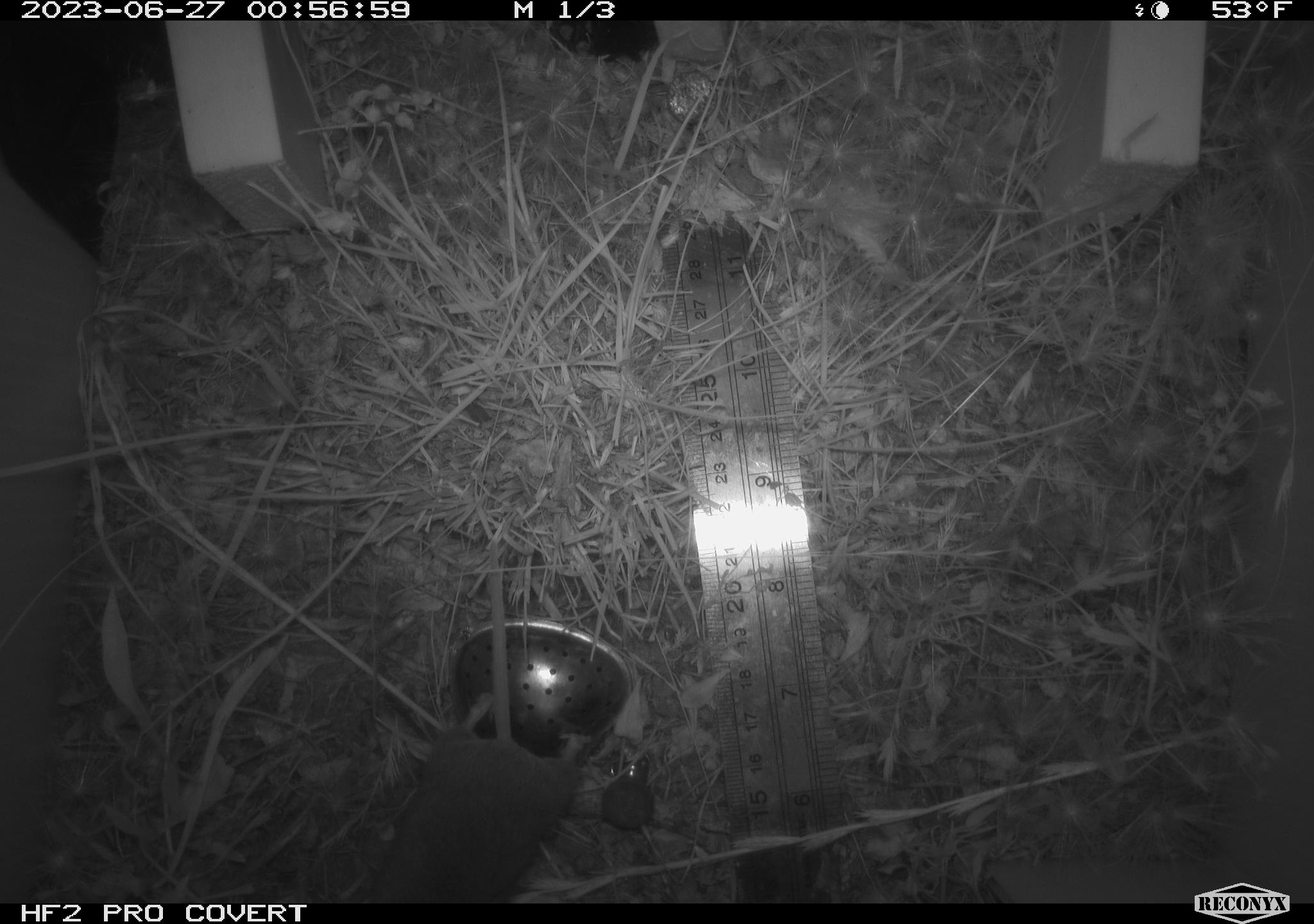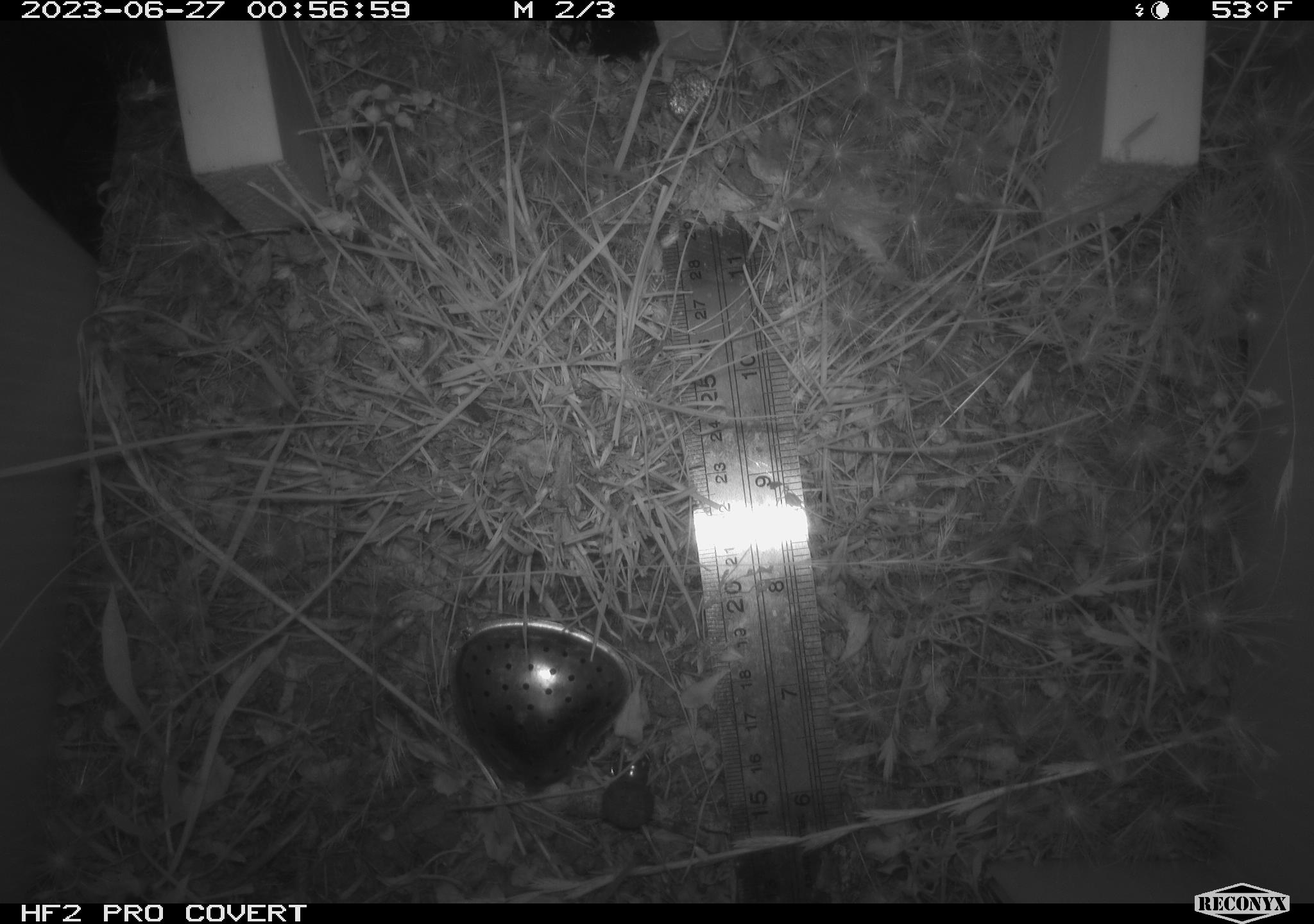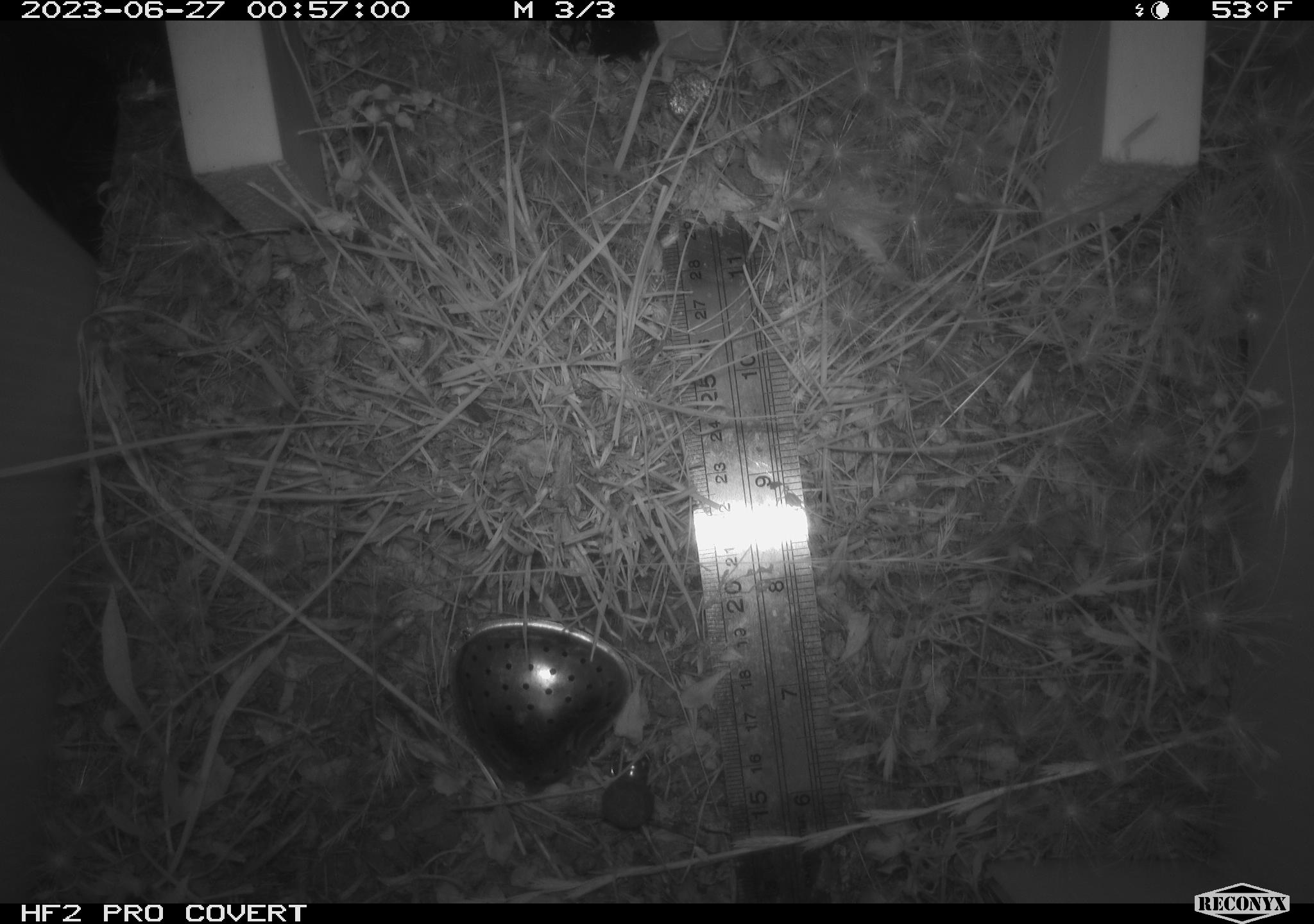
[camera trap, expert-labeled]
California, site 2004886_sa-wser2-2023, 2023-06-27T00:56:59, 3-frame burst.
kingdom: Animalia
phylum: Chordata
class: Mammalia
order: Rodentia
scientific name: Rodentia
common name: mouse species